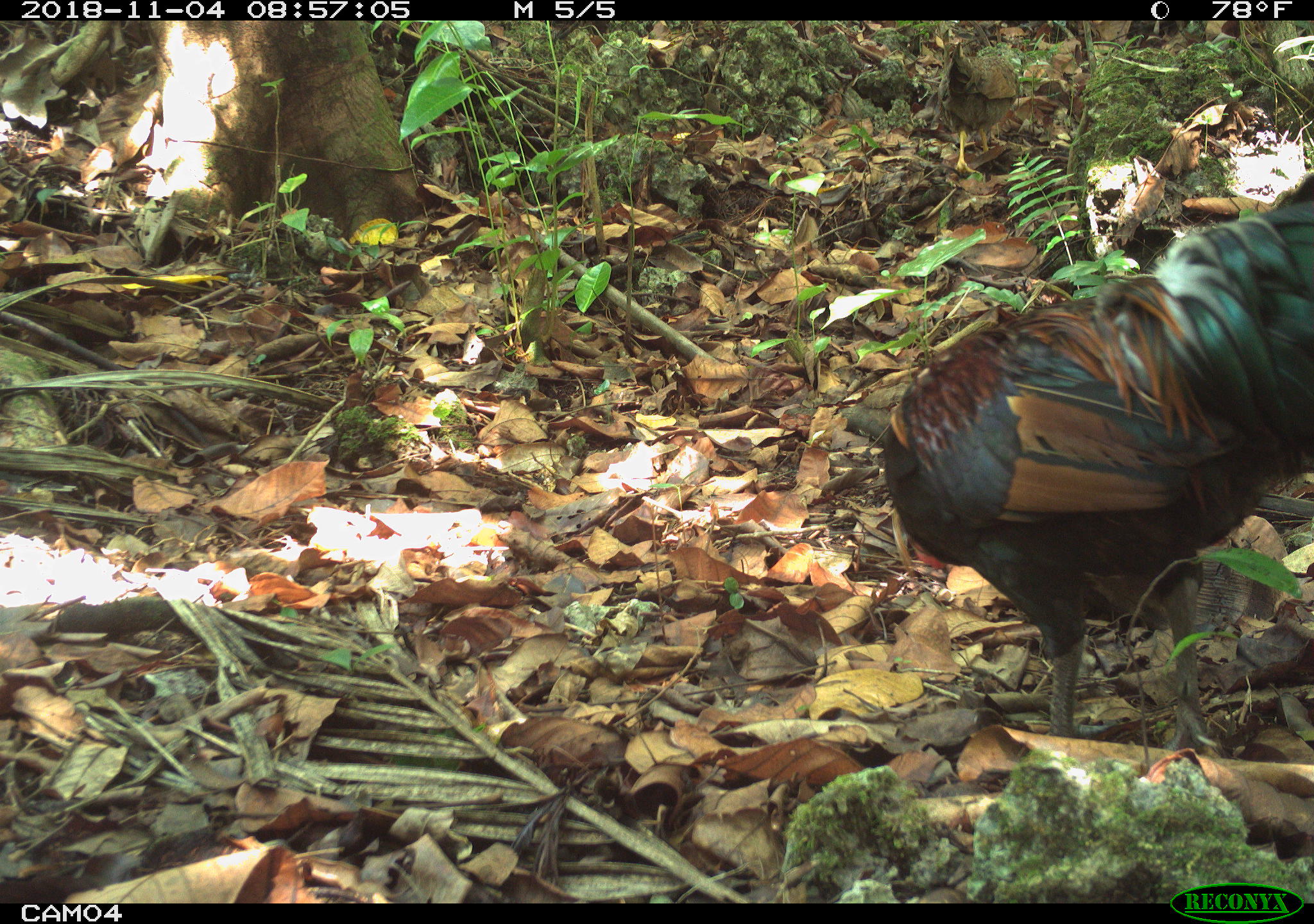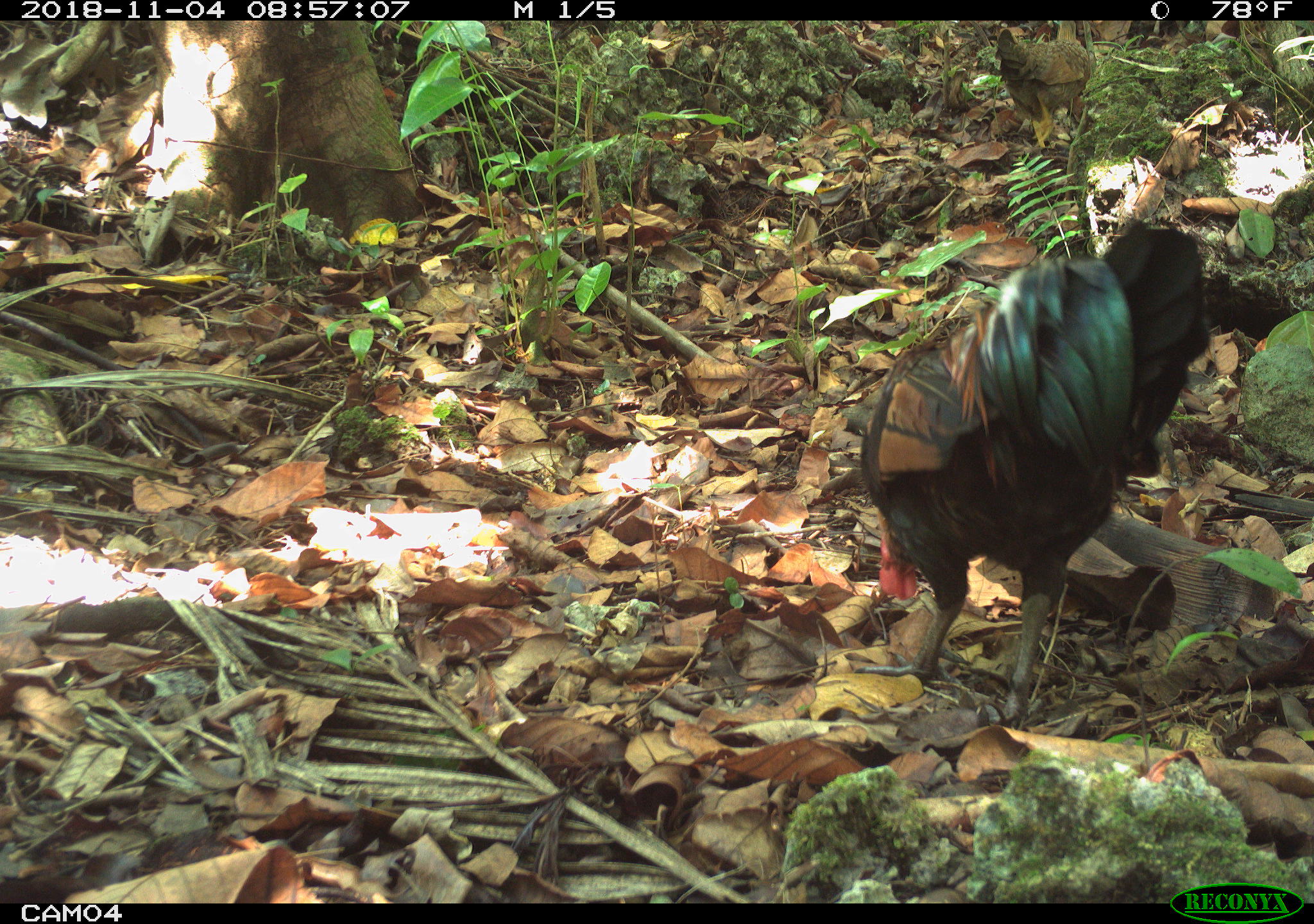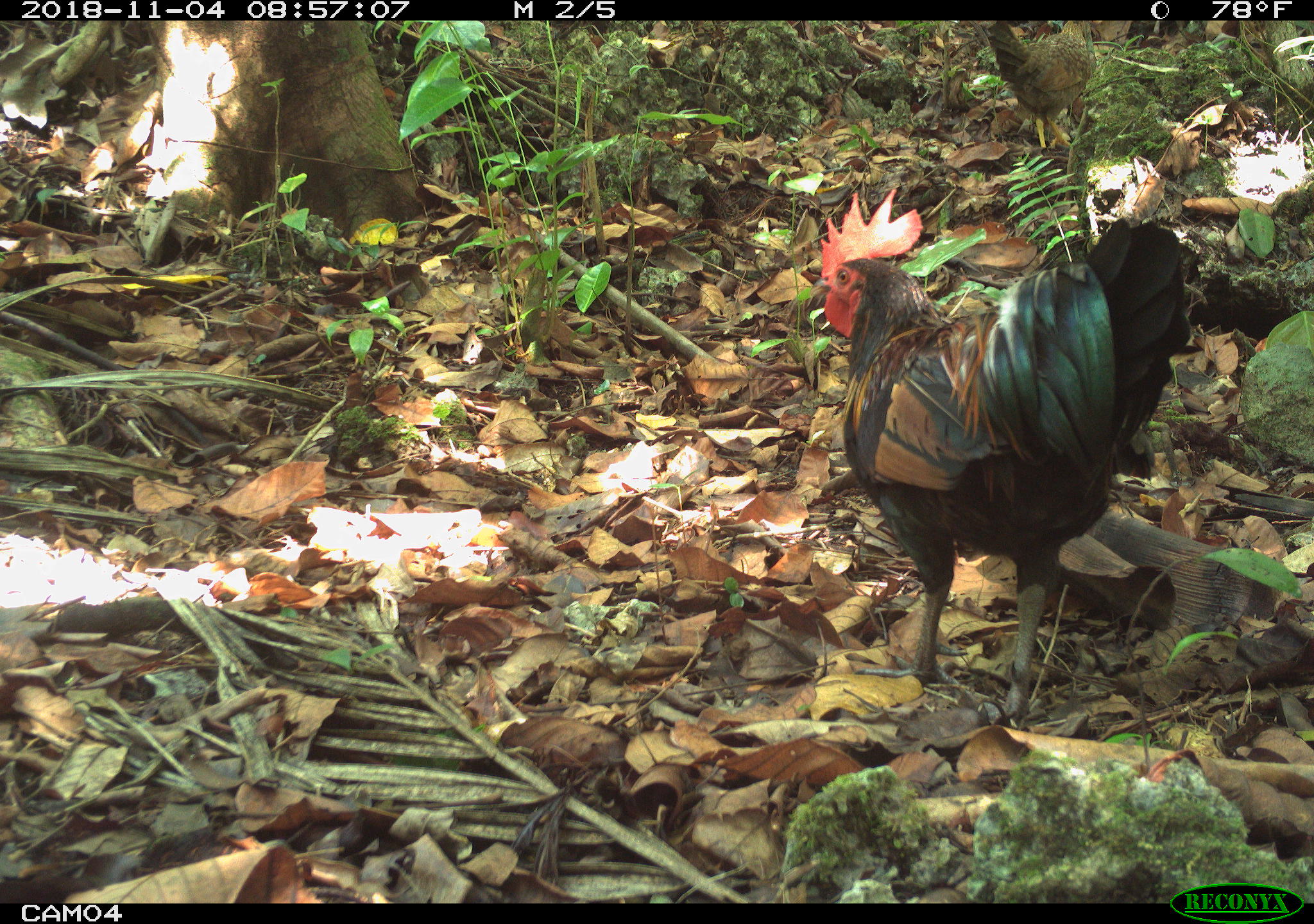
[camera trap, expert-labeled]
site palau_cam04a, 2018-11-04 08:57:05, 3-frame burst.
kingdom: Animalia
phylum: Chordata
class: Aves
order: Galliformes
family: Phasianidae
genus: Gallus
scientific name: Gallus gallus domesticus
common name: rooster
Rooster (Gallus gallus domesticus).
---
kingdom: Animalia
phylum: Chordata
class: Aves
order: Galliformes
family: Phasianidae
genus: Gallus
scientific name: Gallus gallus domesticus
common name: domestic chicken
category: chicken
Chicken (domestic chicken) (Gallus gallus domesticus).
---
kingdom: Animalia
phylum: Chordata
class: Mammalia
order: Carnivora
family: Felidae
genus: Felis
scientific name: Felis catus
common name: cat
Cat (Felis catus).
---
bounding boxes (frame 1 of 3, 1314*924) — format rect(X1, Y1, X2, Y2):
chicken: rect(925, 39, 1027, 174)
rooster: rect(862, 151, 1314, 758)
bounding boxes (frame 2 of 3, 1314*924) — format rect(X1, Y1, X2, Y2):
cat: rect(991, 21, 1097, 146)
chicken: rect(991, 21, 1097, 146)
rooster: rect(857, 210, 1215, 730)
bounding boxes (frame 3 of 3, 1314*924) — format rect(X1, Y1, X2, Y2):
chicken: rect(977, 21, 1097, 162)
rooster: rect(805, 172, 1191, 719)